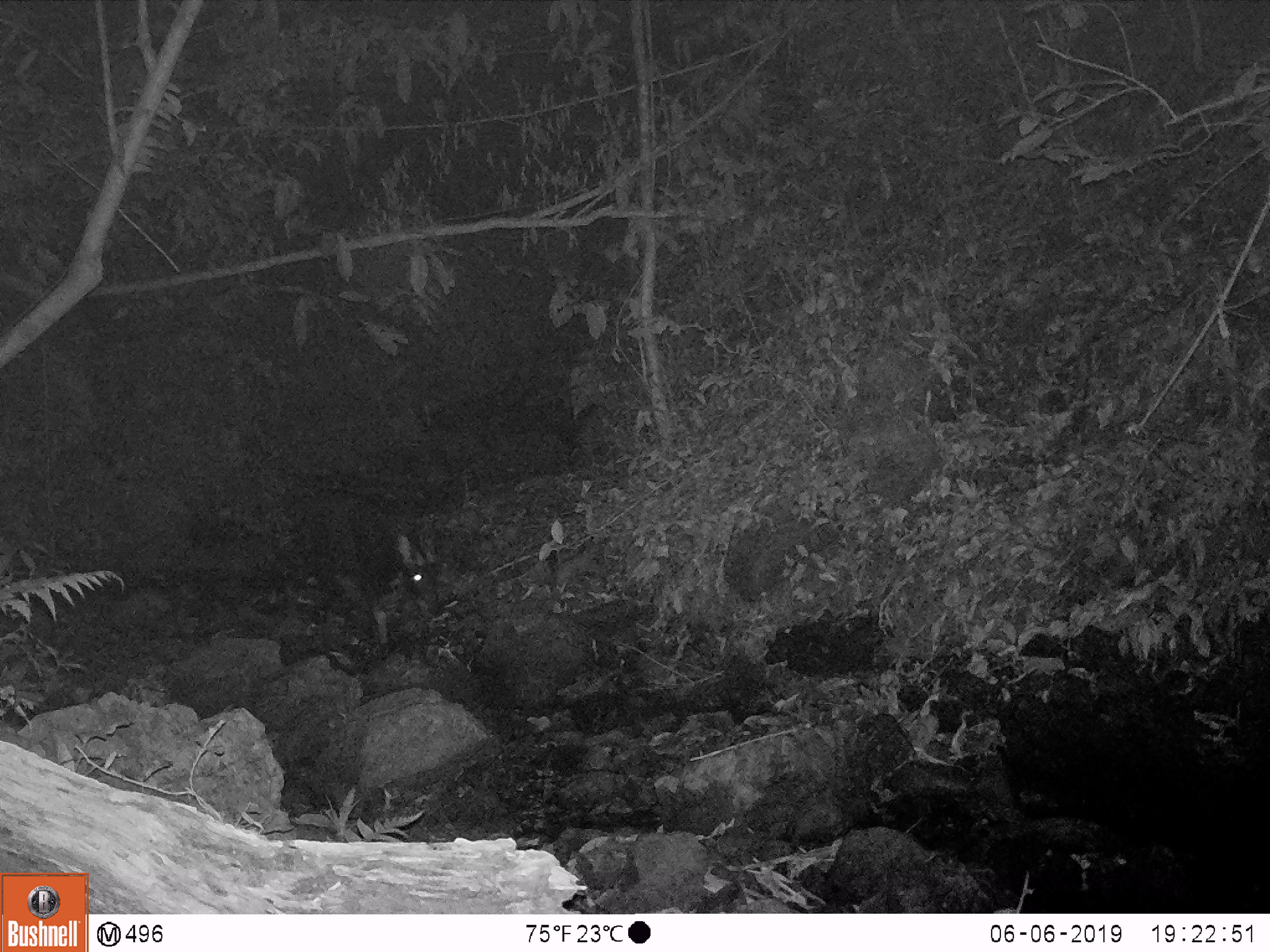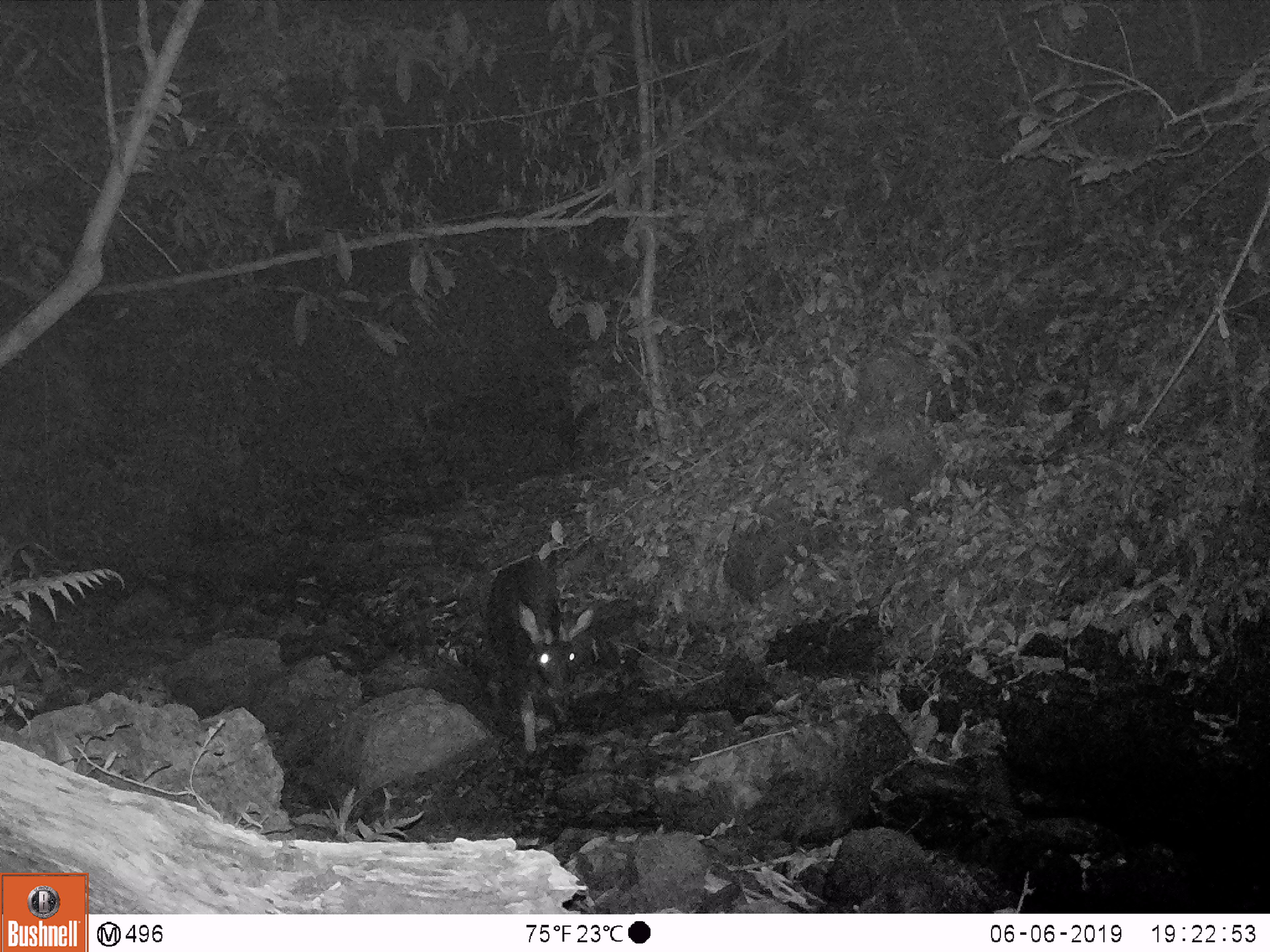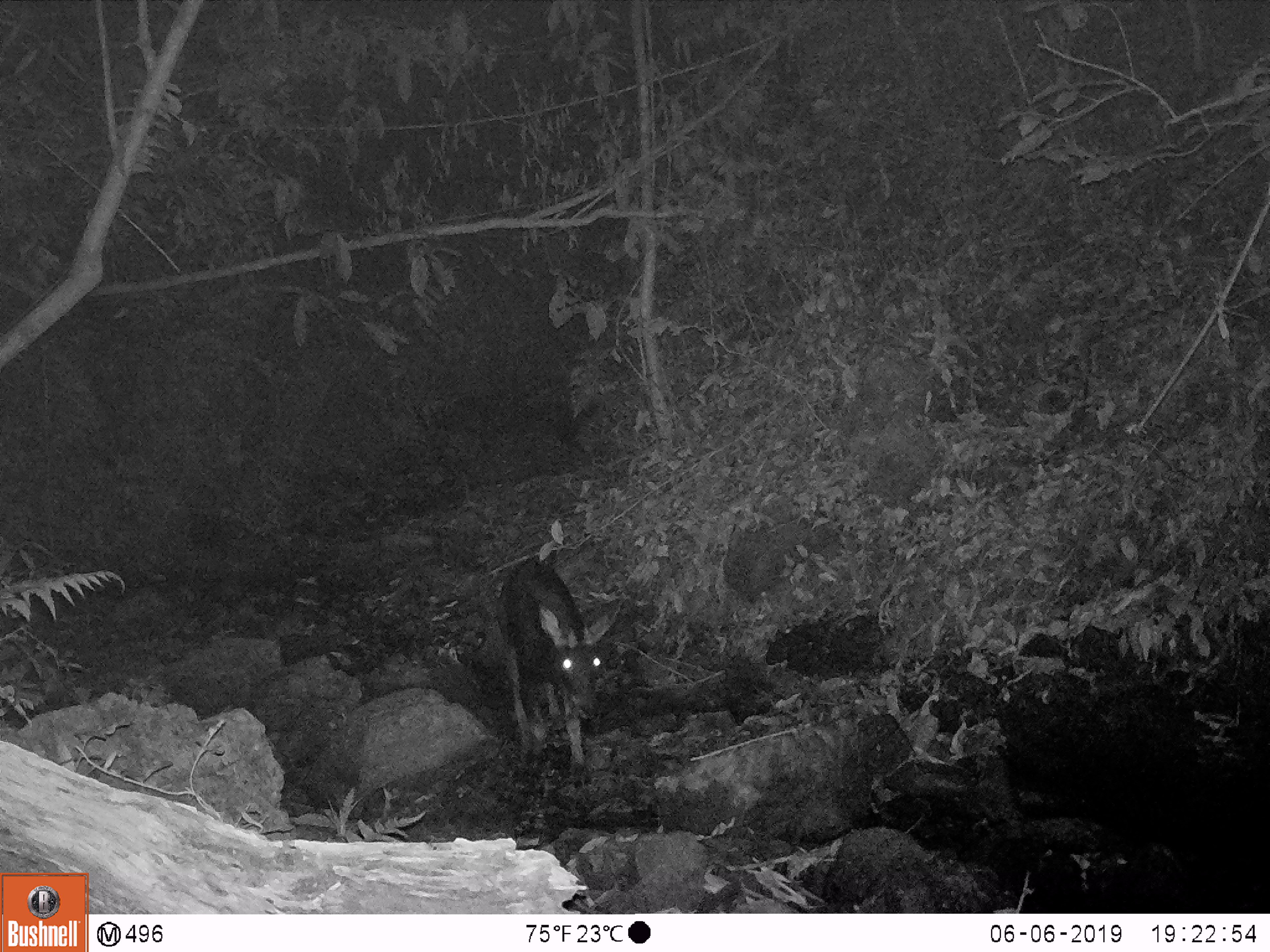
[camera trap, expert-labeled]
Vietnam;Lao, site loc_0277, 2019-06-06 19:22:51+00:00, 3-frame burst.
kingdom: Animalia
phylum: Chordata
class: Mammalia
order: Artiodactyla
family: Bovidae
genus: Capricornis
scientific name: Capricornis sumatraensis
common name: chinese serow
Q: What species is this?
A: Chinese serow (Capricornis sumatraensis).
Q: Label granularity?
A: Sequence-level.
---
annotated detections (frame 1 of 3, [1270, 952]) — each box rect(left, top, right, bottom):
chinese serow: rect(296, 488, 442, 649)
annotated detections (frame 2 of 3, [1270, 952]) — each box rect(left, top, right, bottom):
chinese serow: rect(482, 552, 595, 751)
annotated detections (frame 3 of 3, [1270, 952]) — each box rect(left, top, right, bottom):
chinese serow: rect(493, 555, 623, 767)